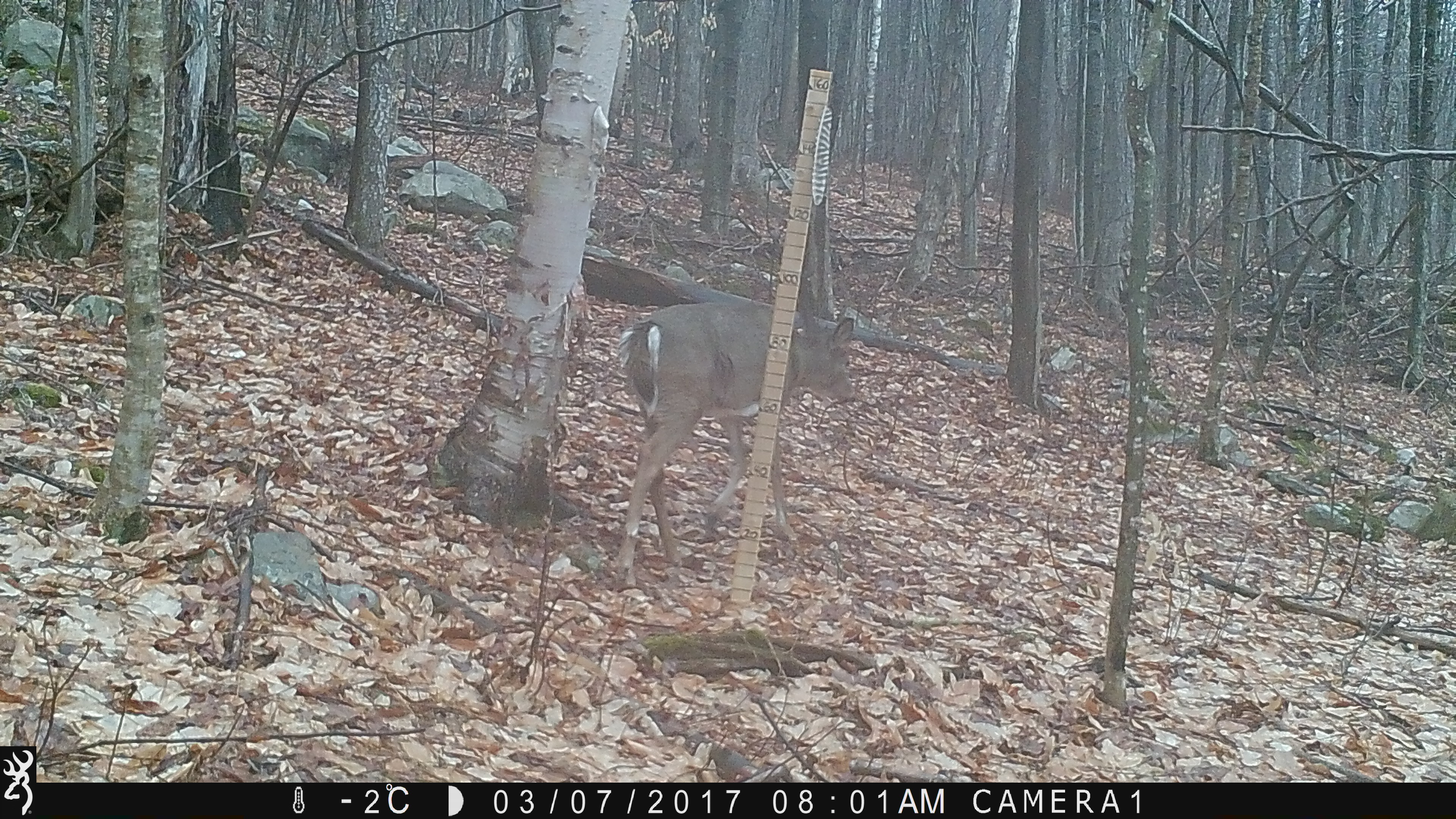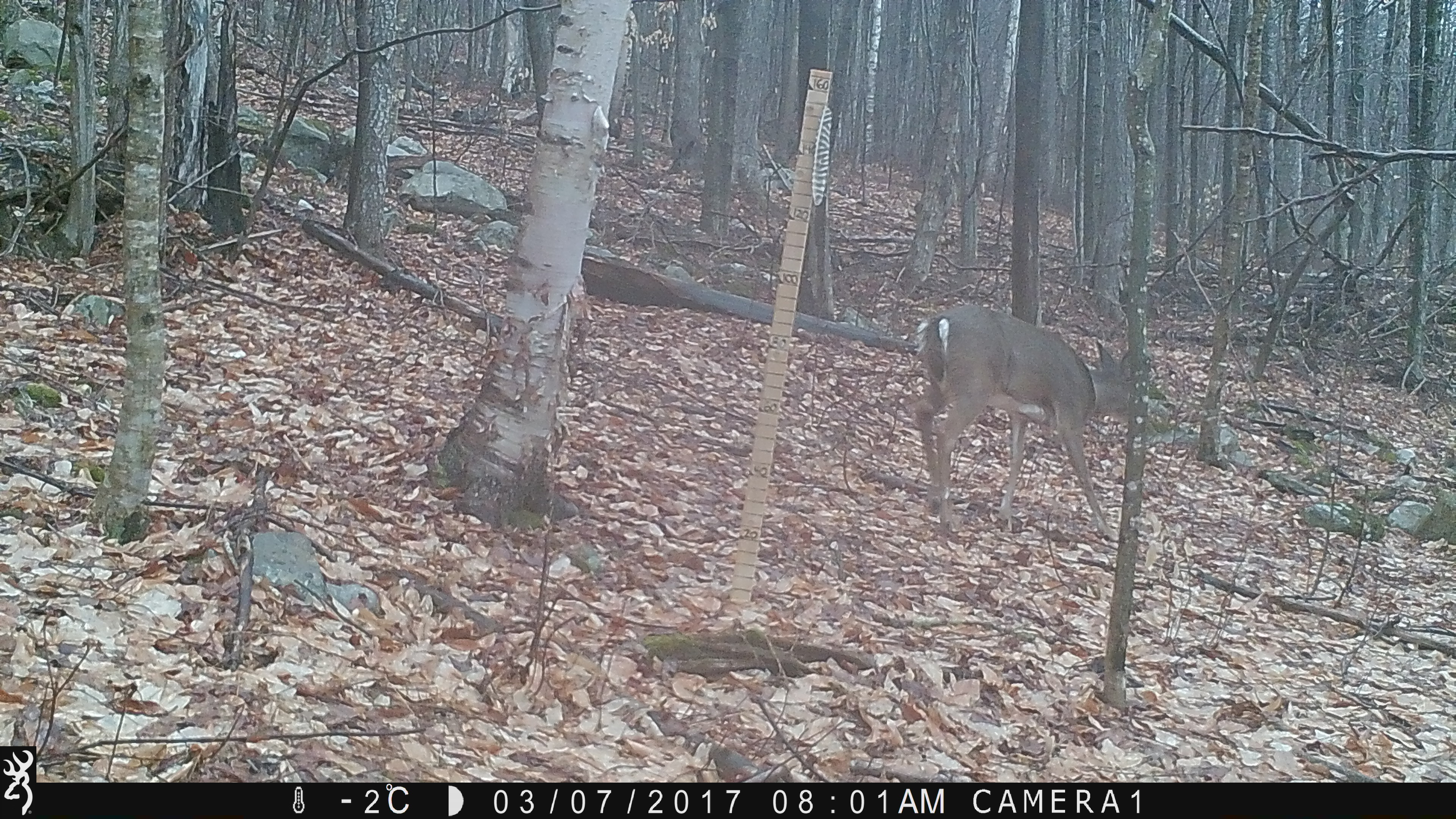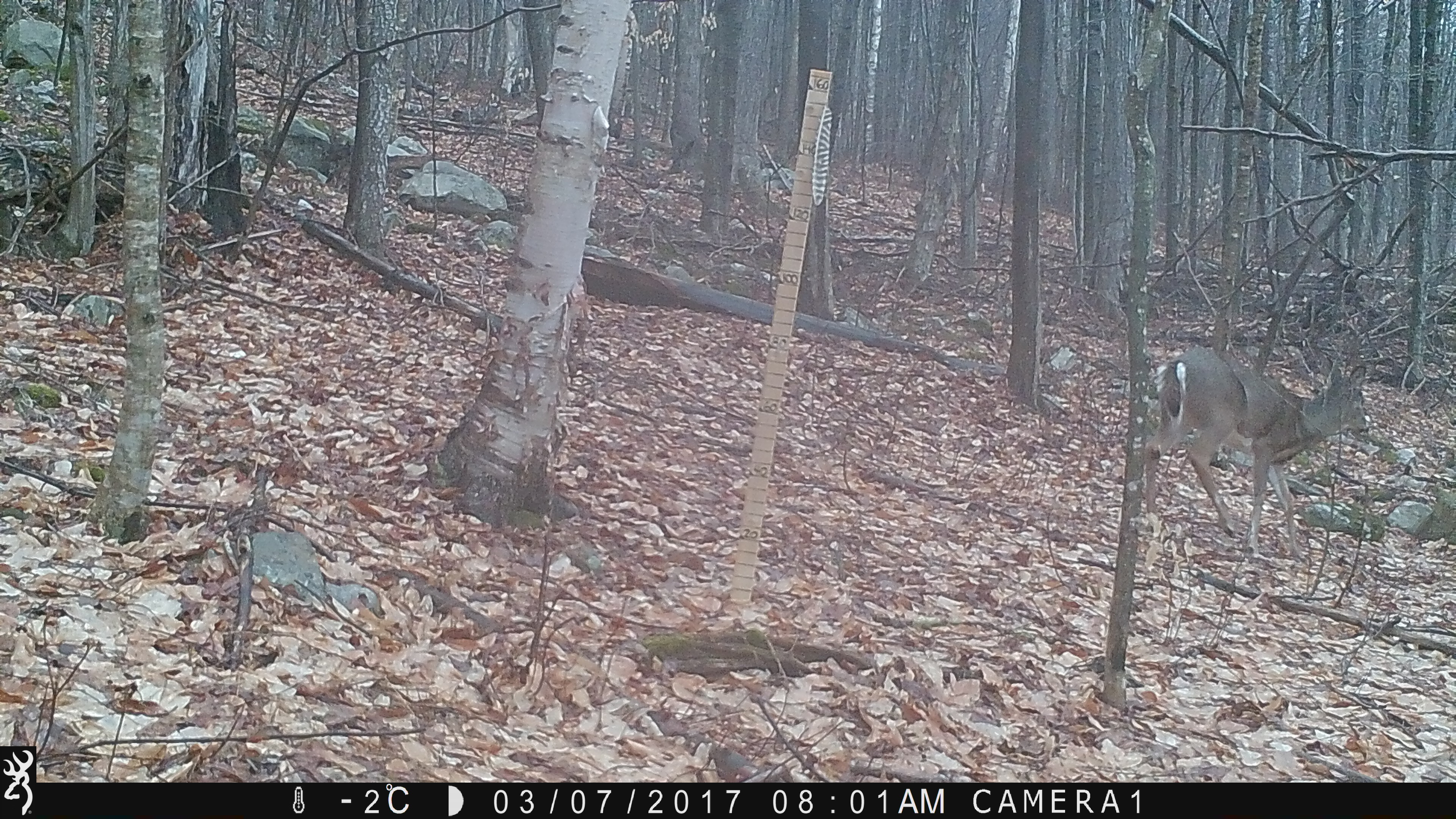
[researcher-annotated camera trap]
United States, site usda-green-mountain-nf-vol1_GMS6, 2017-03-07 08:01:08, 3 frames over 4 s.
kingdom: Animalia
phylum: Chordata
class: Mammalia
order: Artiodactyla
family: Cervidae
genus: Odocoileus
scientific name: Odocoileus virginianus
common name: white-tailed deer